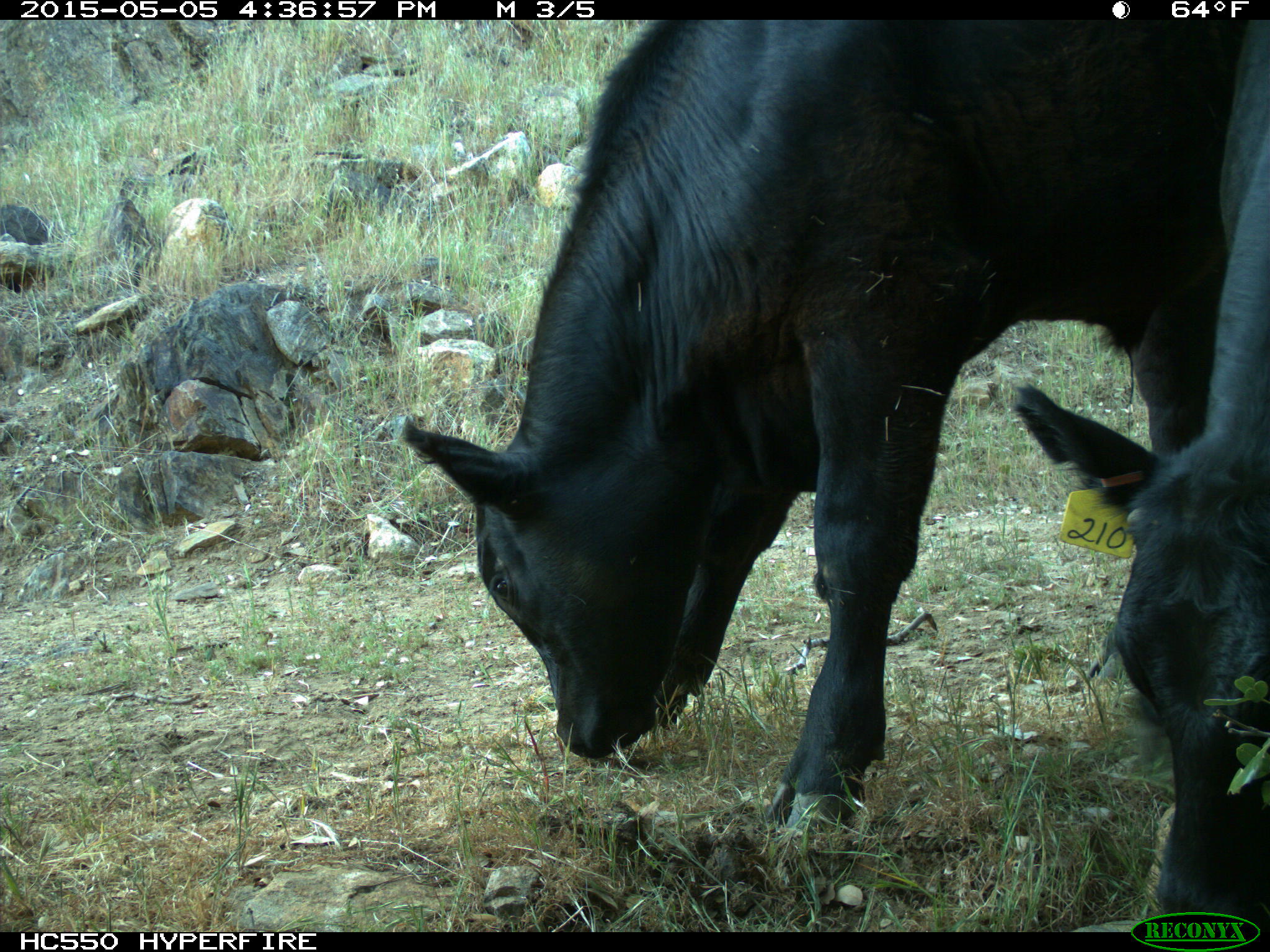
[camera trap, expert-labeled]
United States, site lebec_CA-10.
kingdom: Animalia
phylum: Chordata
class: Mammalia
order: Artiodactyla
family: Bovidae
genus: Bos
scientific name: Bos taurus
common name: domestic cow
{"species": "Bos taurus (domestic cow)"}